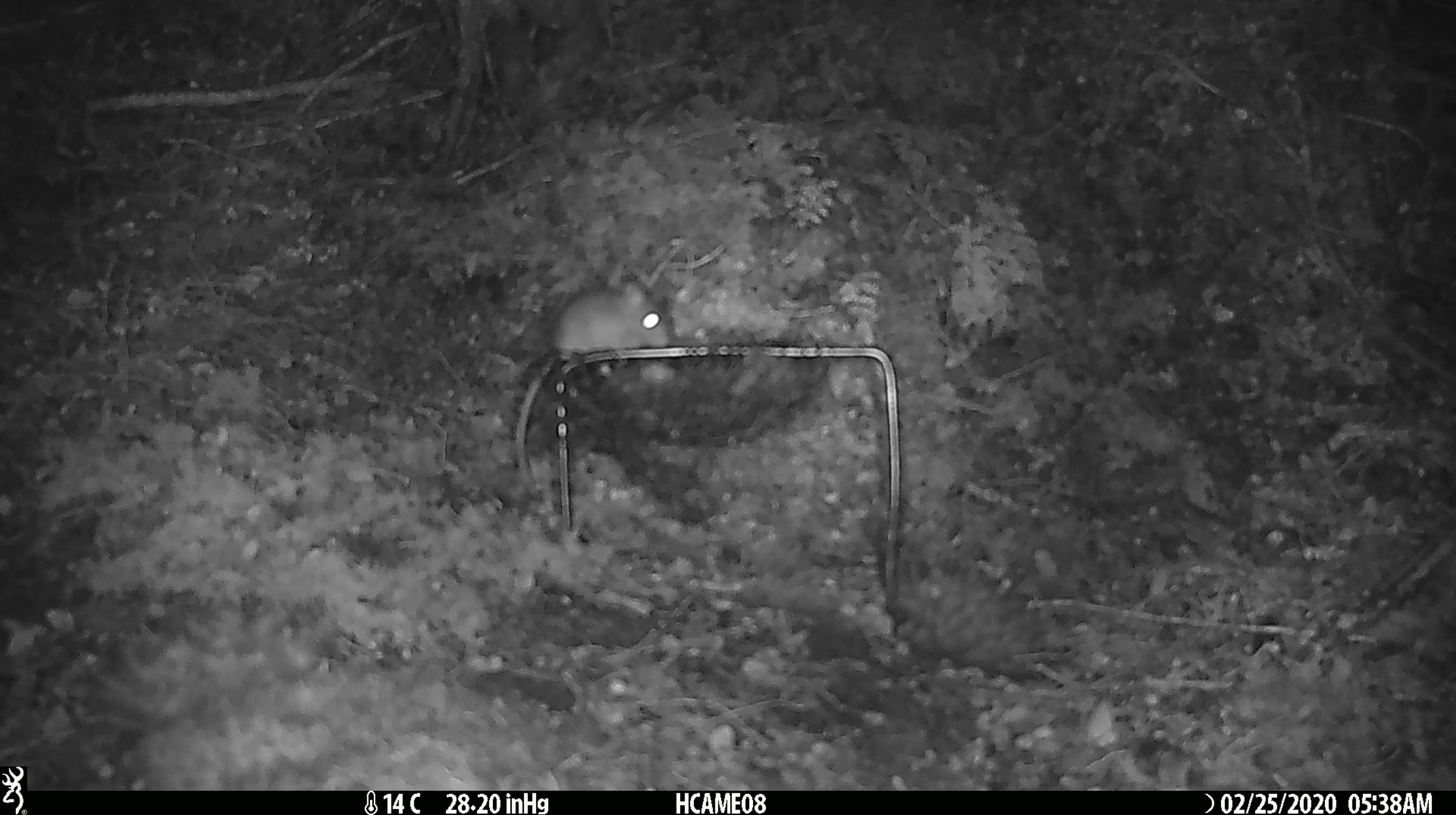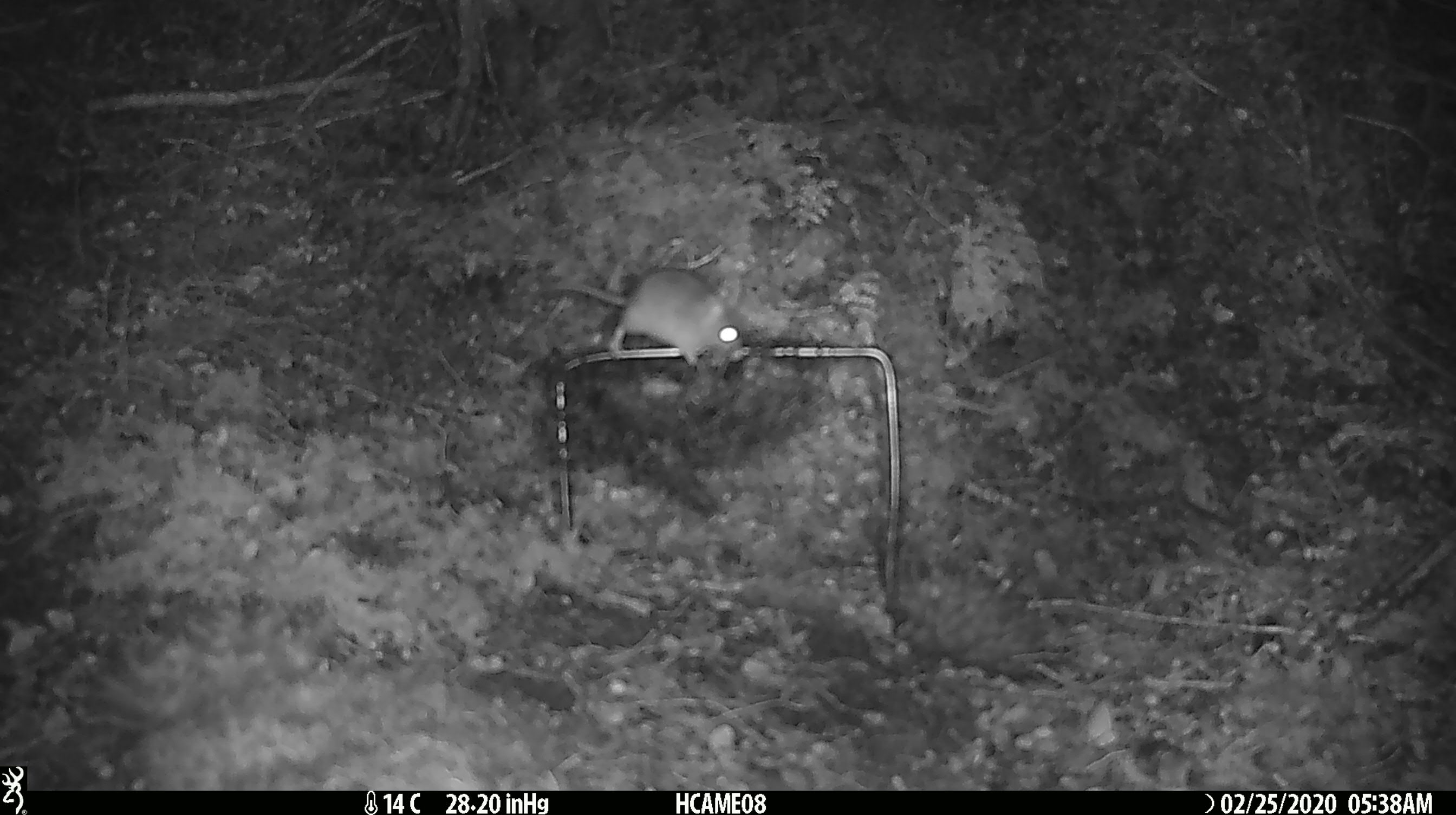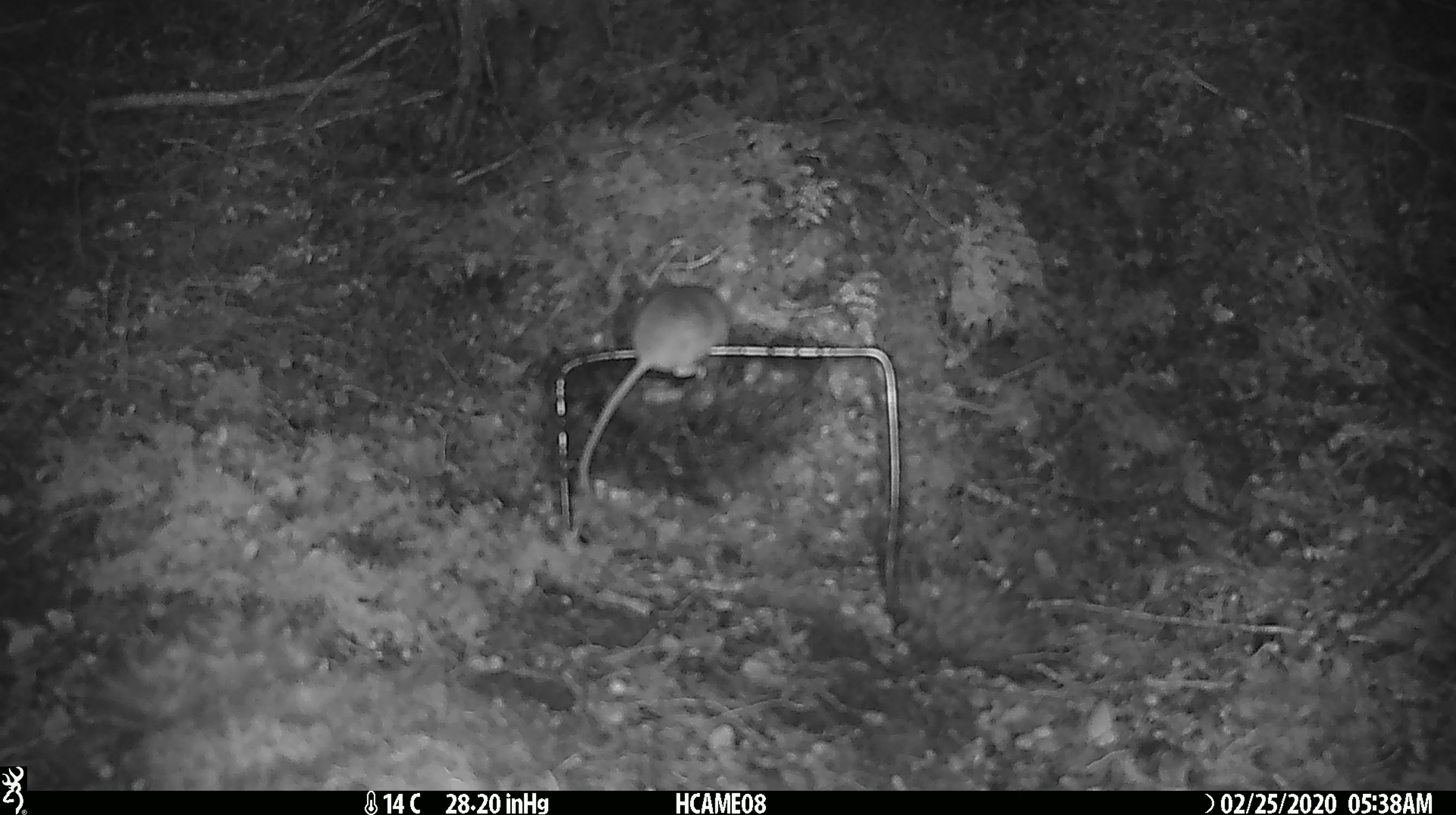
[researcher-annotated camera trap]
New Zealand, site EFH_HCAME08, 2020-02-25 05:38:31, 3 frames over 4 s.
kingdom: Animalia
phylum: Chordata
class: Mammalia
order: Rodentia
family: Muridae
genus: Mus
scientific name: Mus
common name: mouse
Mouse (Mus).